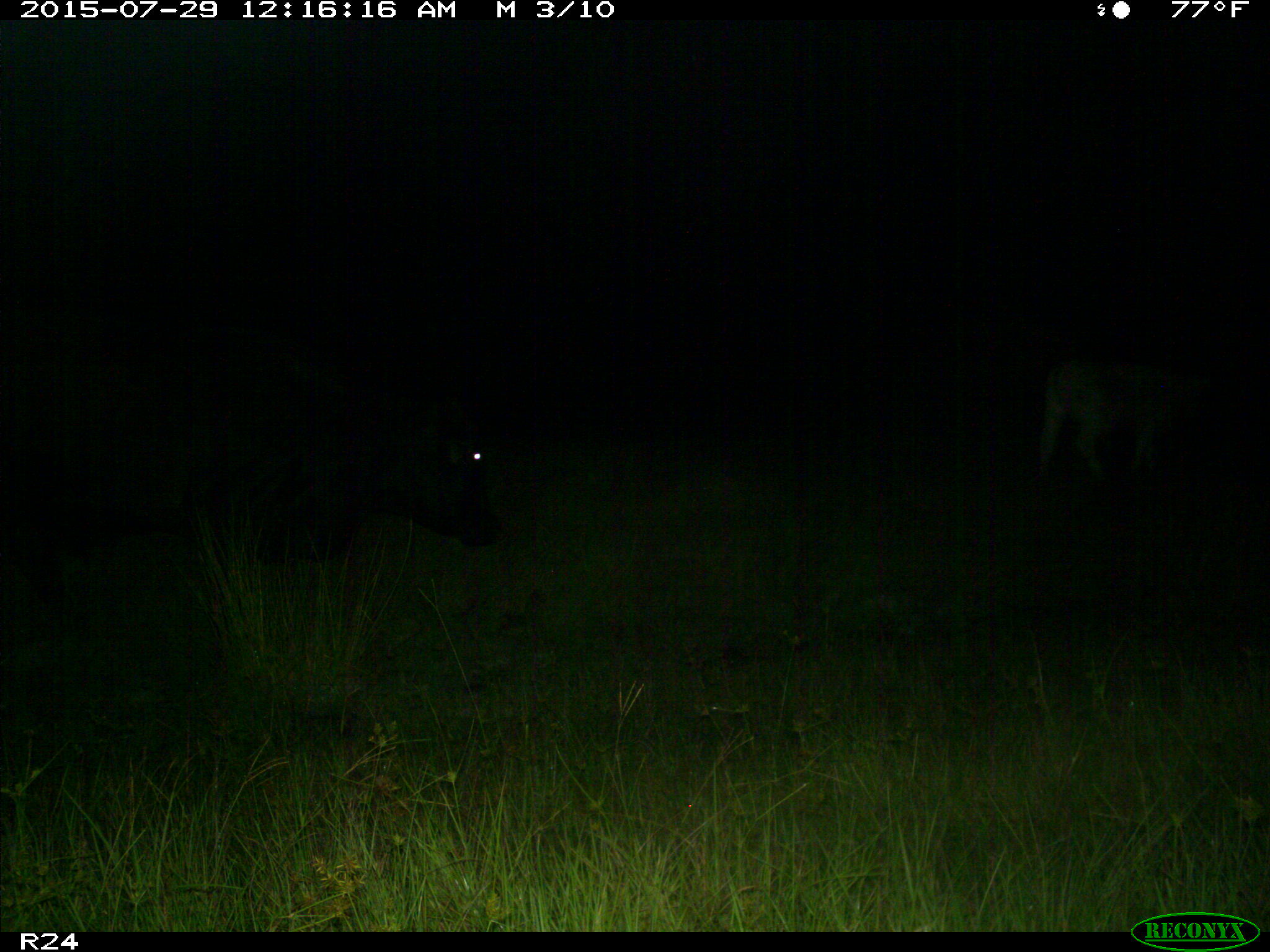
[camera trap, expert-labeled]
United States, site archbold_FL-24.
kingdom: Animalia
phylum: Chordata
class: Mammalia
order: Artiodactyla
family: Bovidae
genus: Bos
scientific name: Bos taurus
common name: domestic cow